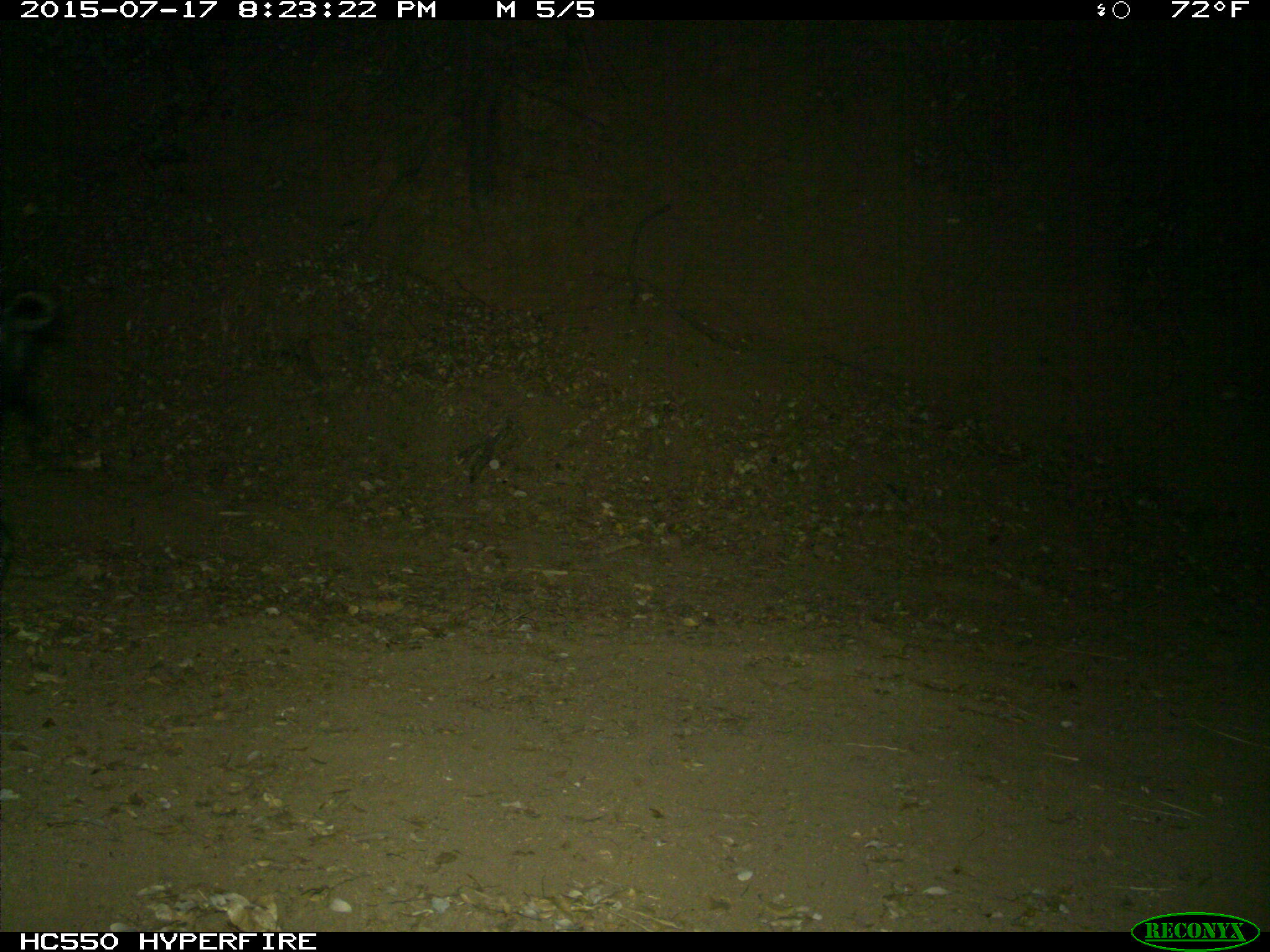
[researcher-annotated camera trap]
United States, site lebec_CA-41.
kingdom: Animalia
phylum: Chordata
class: Mammalia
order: Artiodactyla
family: Suidae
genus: Sus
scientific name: Sus scrofa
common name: wild boar